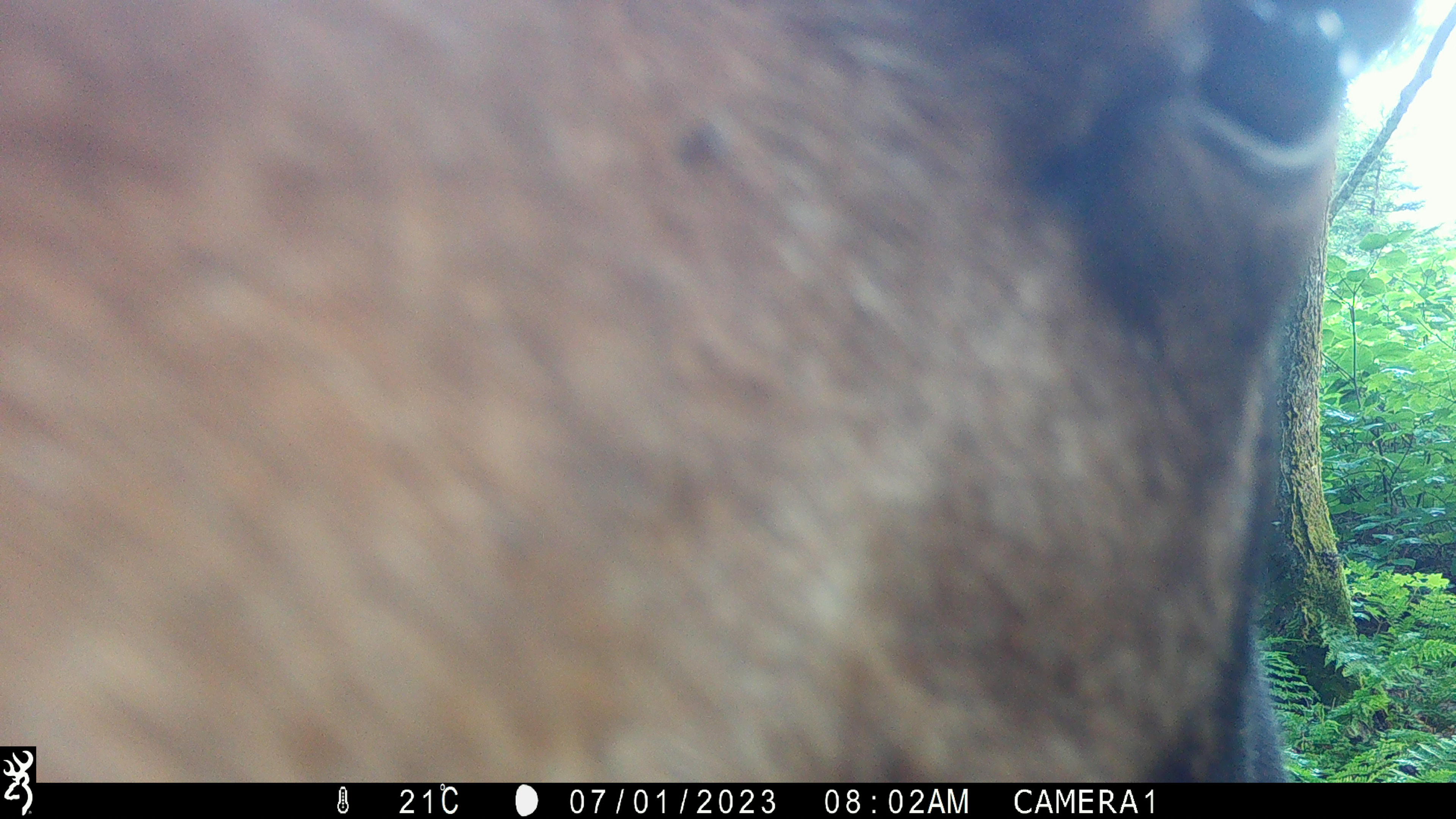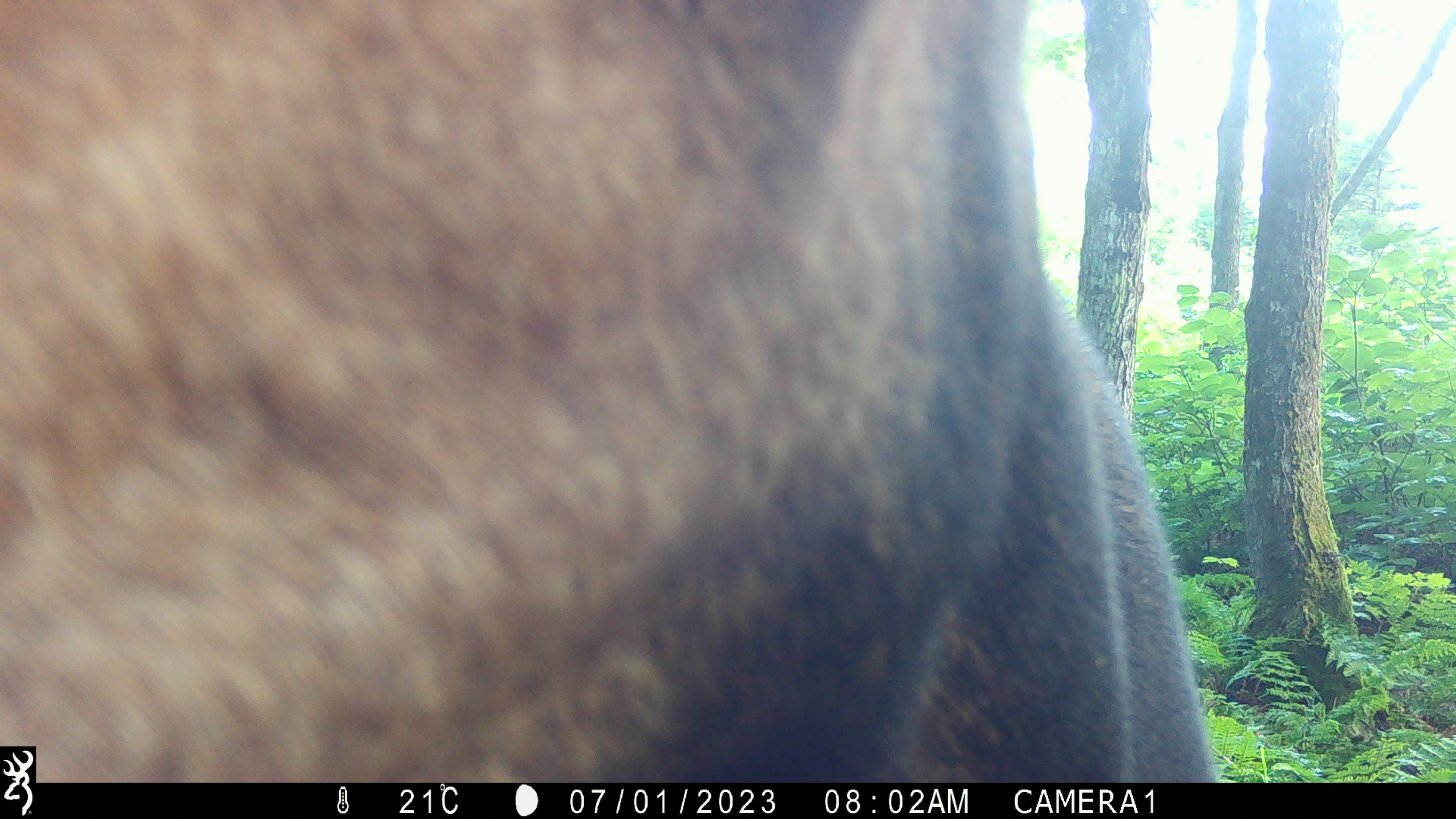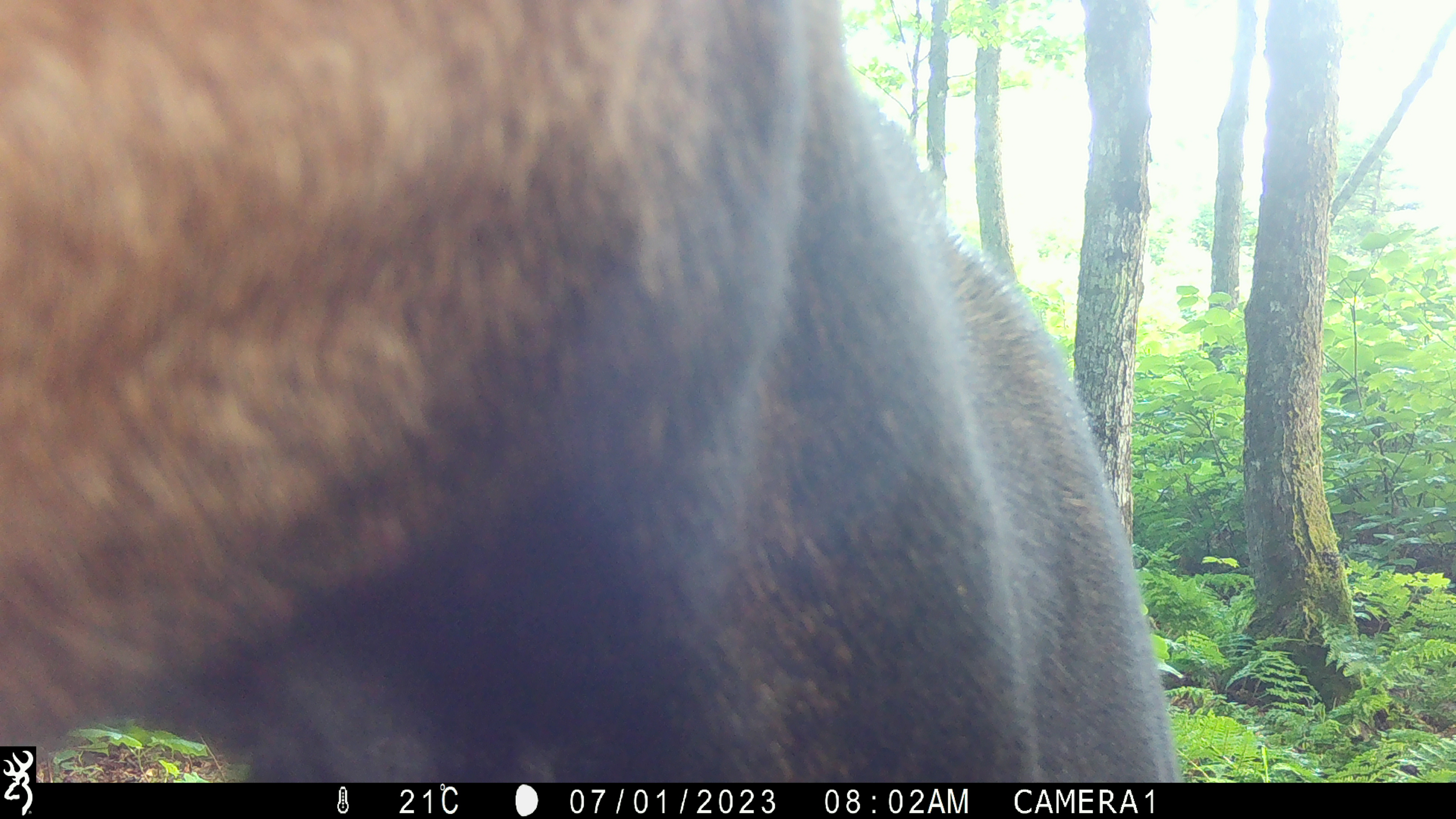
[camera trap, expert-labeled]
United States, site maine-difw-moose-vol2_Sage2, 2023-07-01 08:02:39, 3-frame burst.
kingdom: Animalia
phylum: Chordata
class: Mammalia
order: Artiodactyla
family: Cervidae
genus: Alces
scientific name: Alces alces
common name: moose